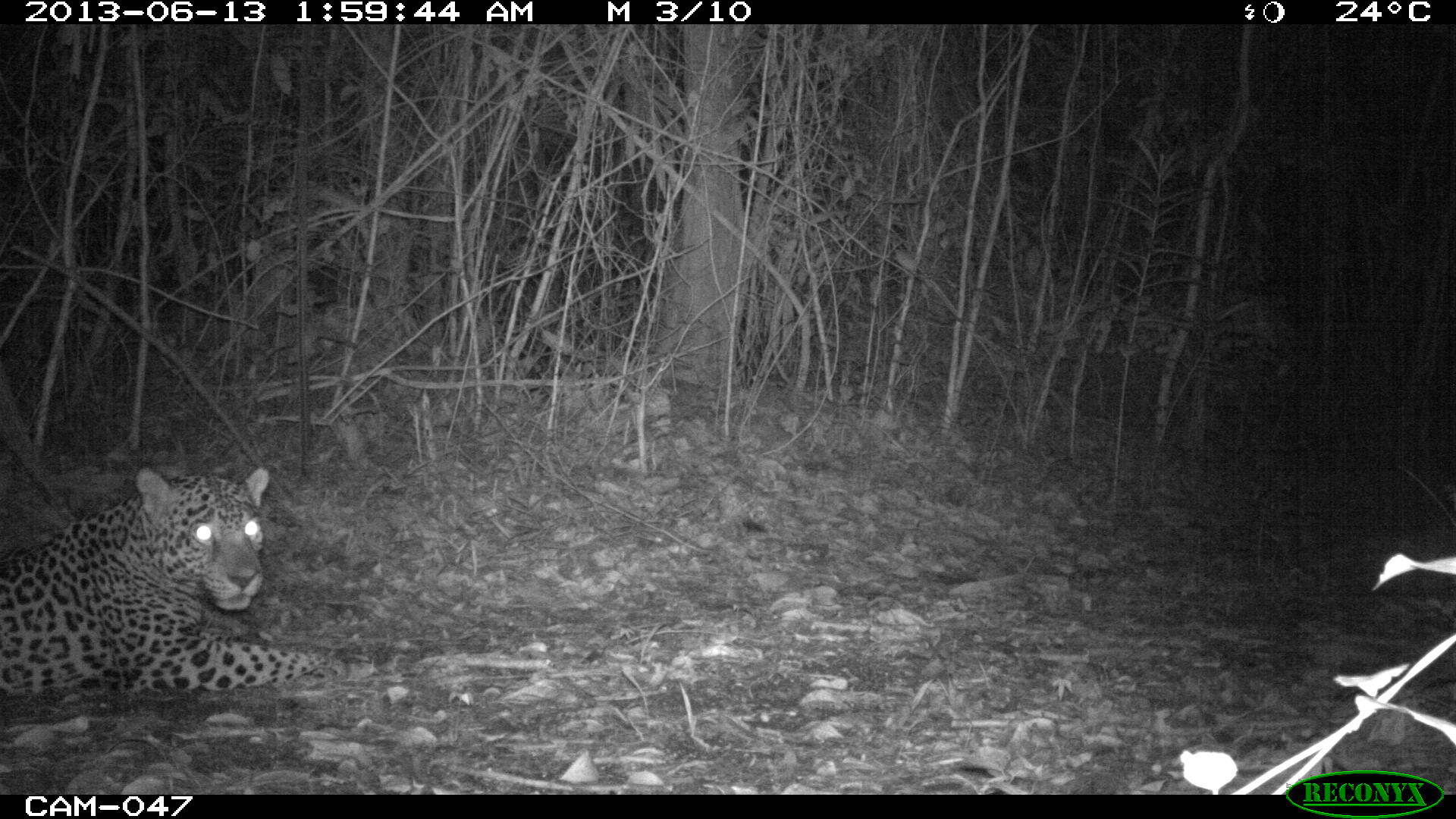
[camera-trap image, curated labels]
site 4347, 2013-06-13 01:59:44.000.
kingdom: Animalia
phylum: Chordata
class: Mammalia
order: Carnivora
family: Felidae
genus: Panthera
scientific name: Panthera onca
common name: jaguar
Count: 1.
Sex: male.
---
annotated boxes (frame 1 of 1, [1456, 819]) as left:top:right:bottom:
panthera onca: 0:463:347:693